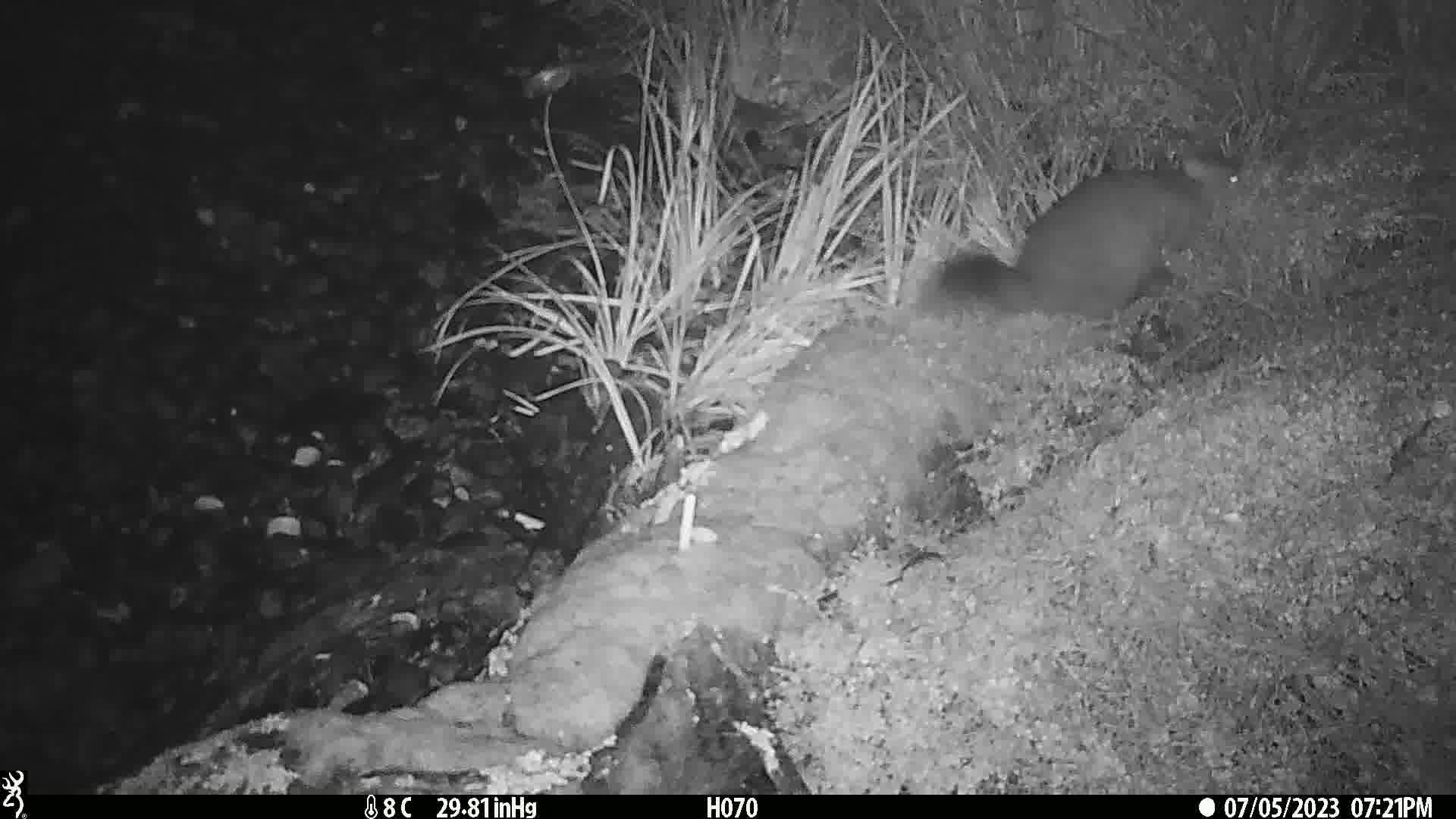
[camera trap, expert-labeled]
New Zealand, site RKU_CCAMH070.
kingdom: Animalia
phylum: Chordata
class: Mammalia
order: Diprotodontia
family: Phalangeridae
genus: Trichosurus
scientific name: Trichosurus vulpecula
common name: common brushtail possum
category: possum